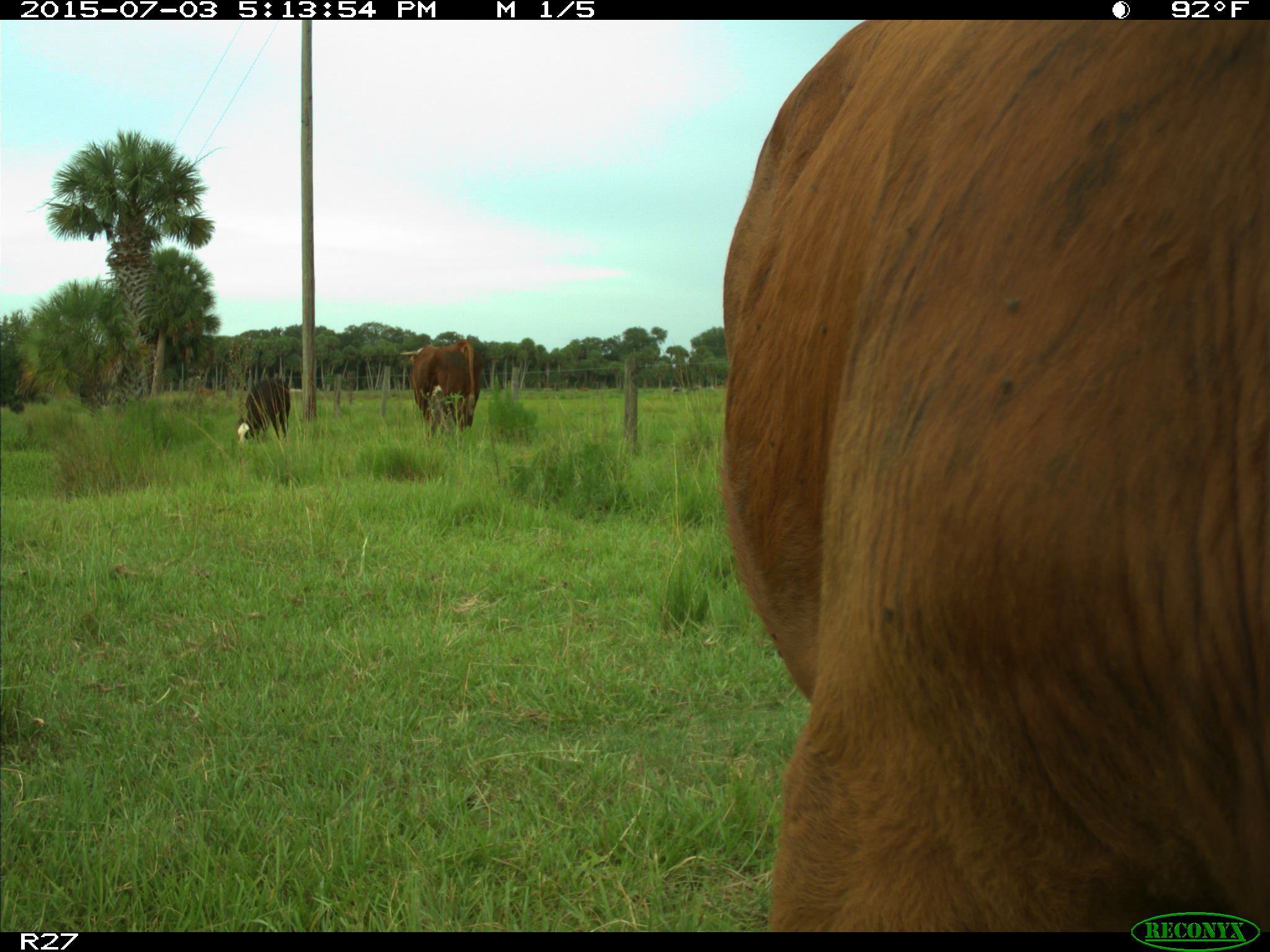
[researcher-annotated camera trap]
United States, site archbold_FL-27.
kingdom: Animalia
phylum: Chordata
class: Mammalia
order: Artiodactyla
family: Bovidae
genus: Bos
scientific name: Bos taurus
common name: domestic cow